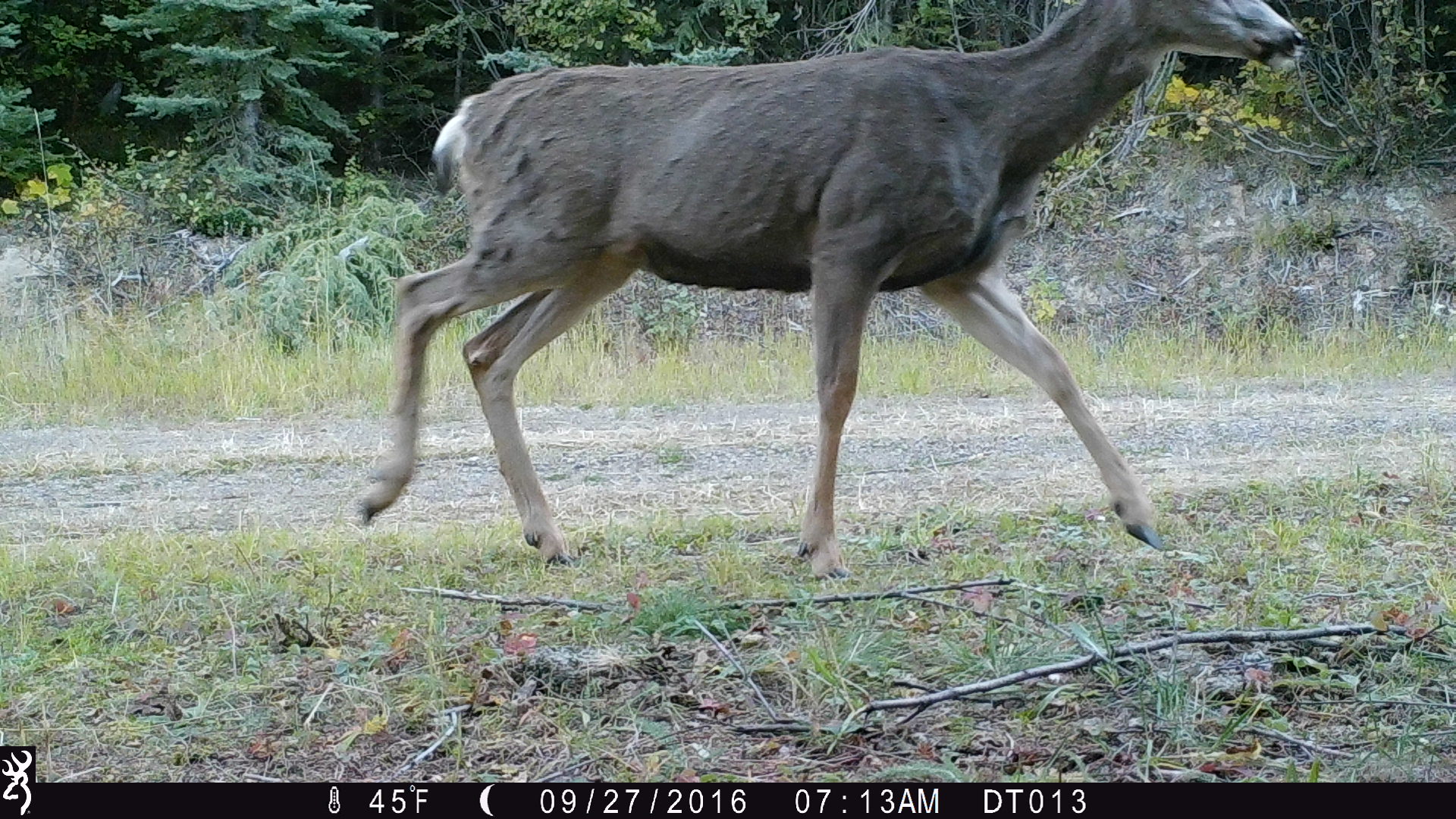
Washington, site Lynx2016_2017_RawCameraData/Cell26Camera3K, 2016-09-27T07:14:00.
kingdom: Animalia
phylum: Chordata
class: Mammalia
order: Artiodactyla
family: Cervidae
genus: Odocoileus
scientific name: Odocoileus hemionus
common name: mule deer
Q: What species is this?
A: Odocoileus hemionus (mule deer).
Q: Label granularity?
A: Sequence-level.